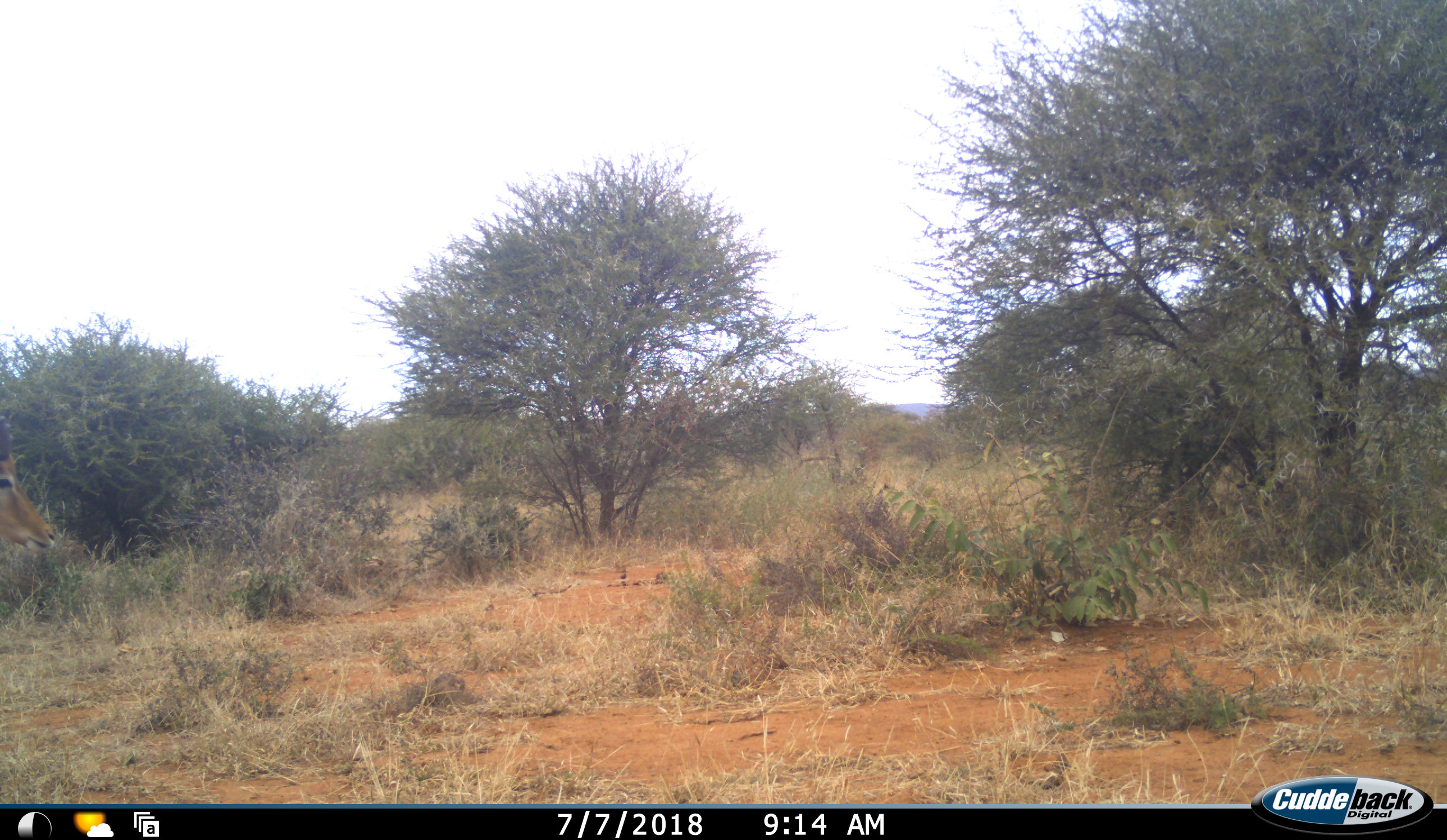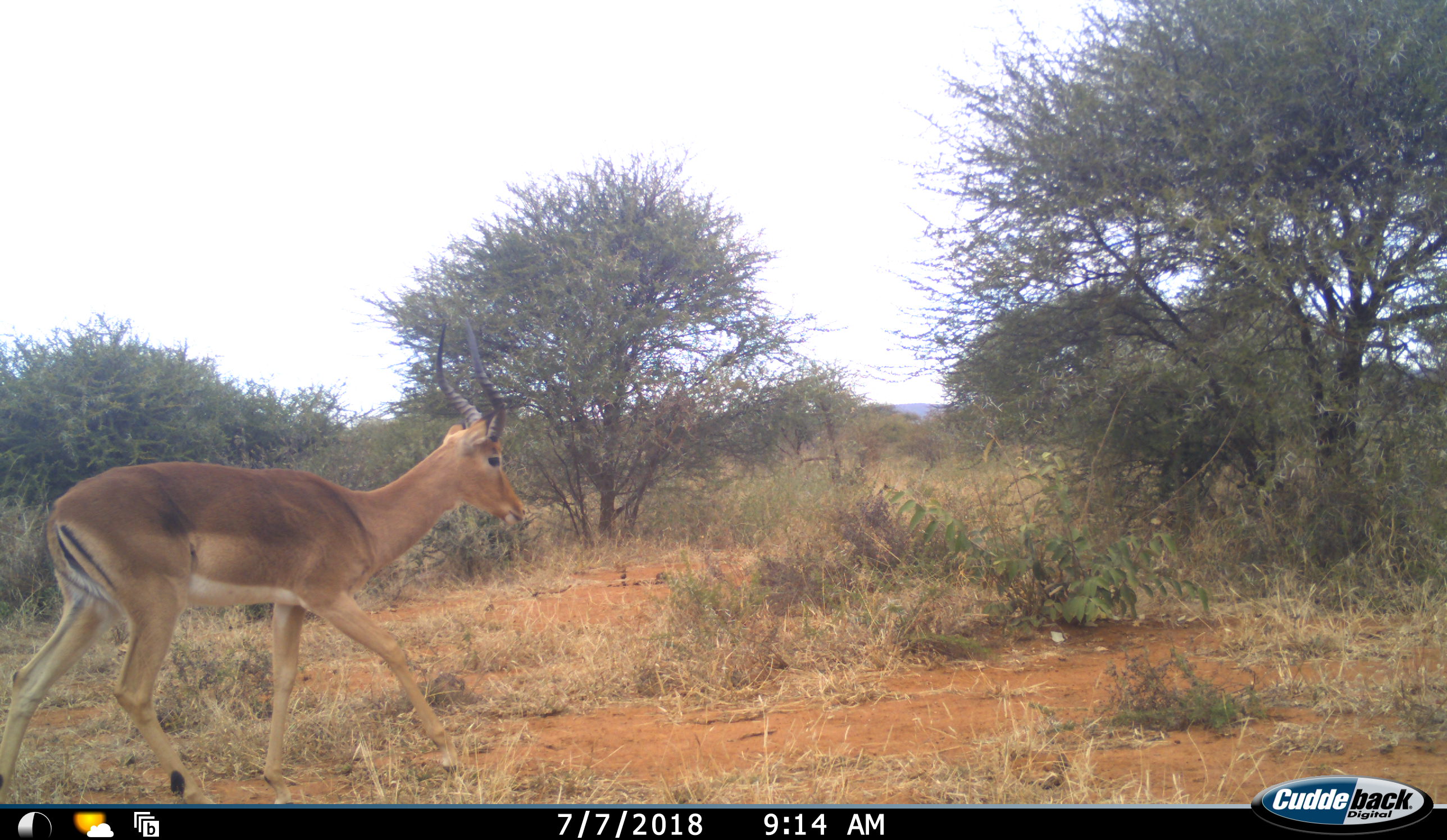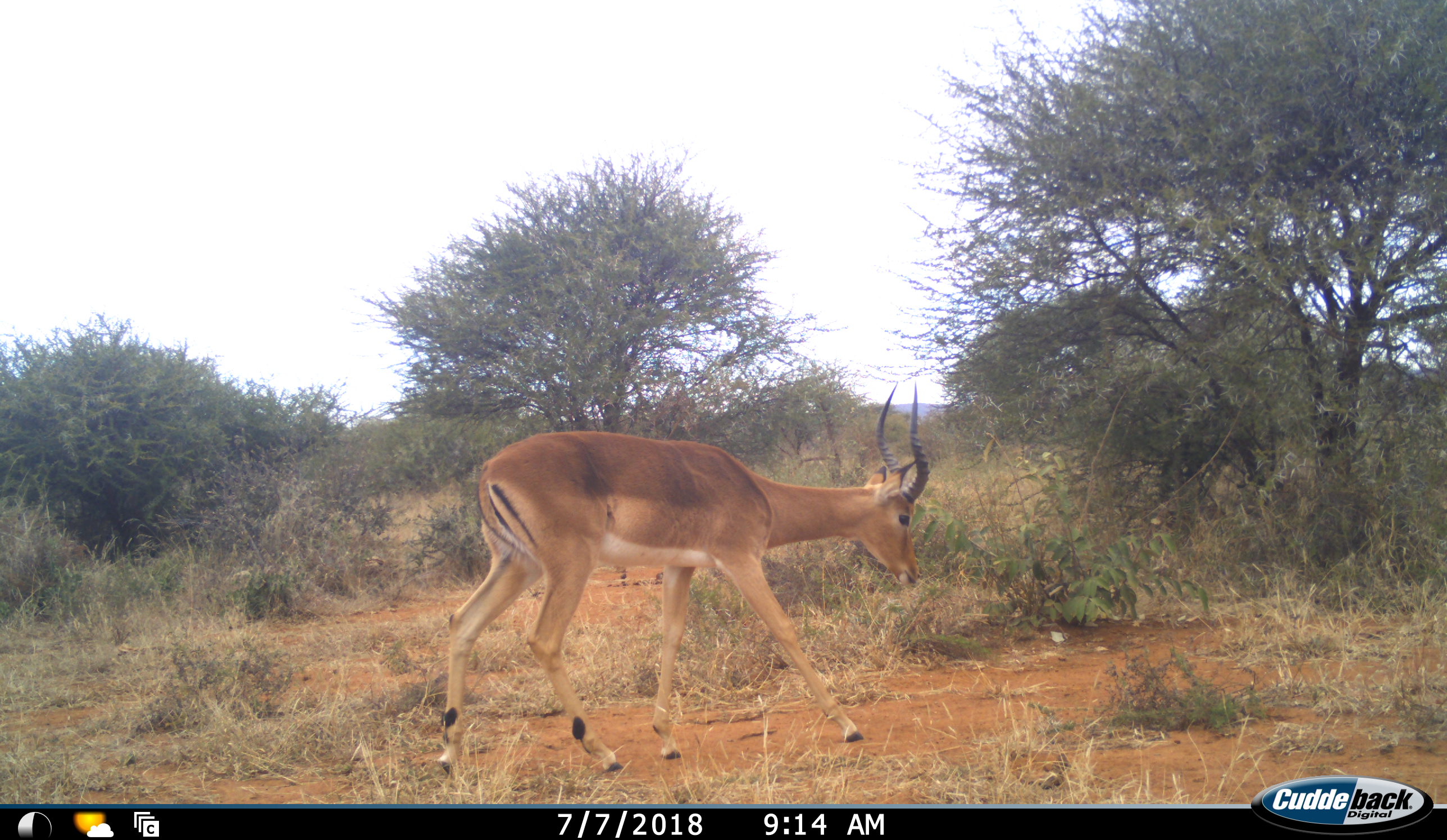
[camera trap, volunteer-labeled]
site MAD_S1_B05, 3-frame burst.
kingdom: Animalia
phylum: Chordata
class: Mammalia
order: Artiodactyla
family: Bovidae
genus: Aepyceros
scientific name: Aepyceros melampus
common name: impala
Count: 1.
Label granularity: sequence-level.